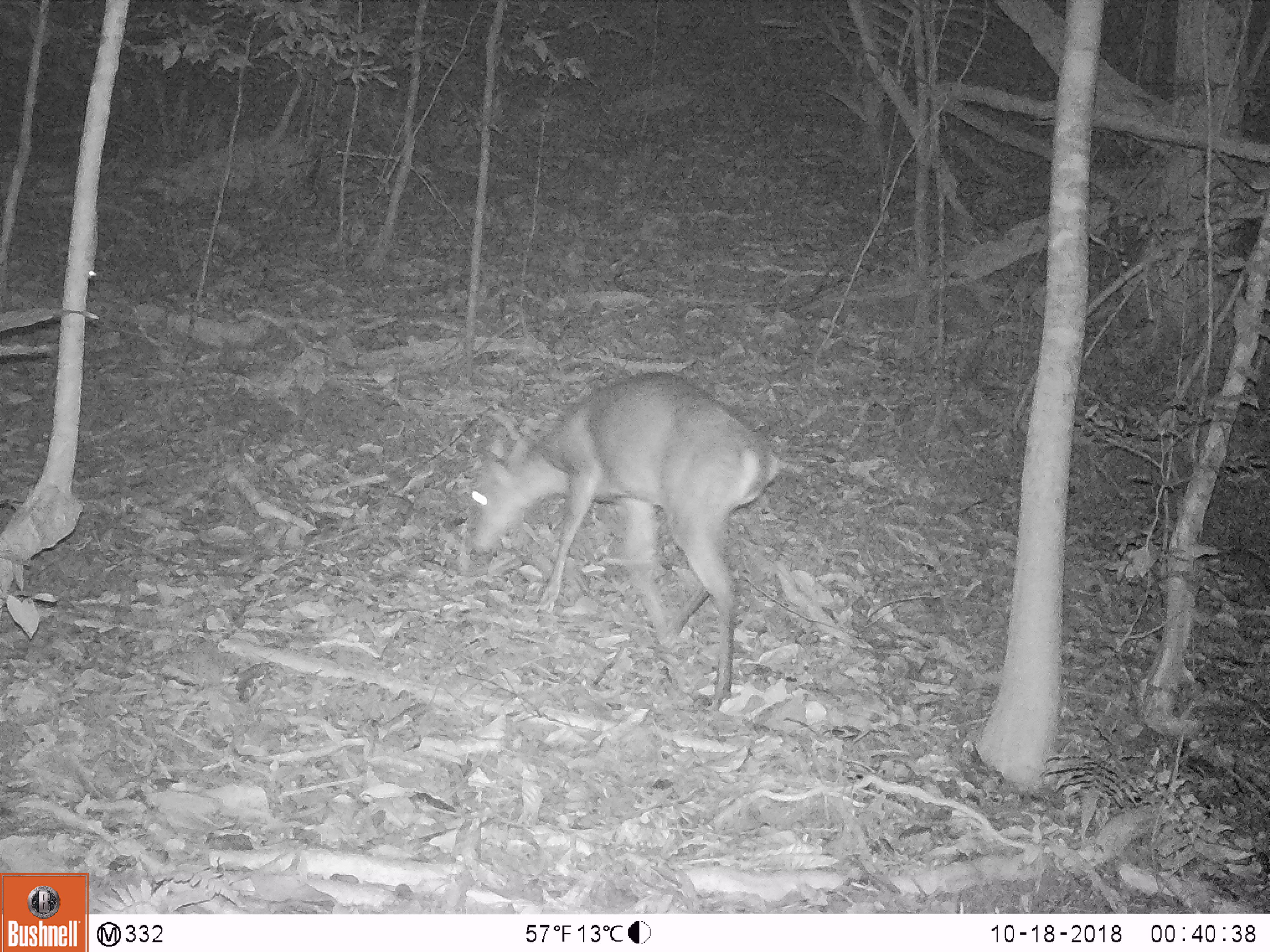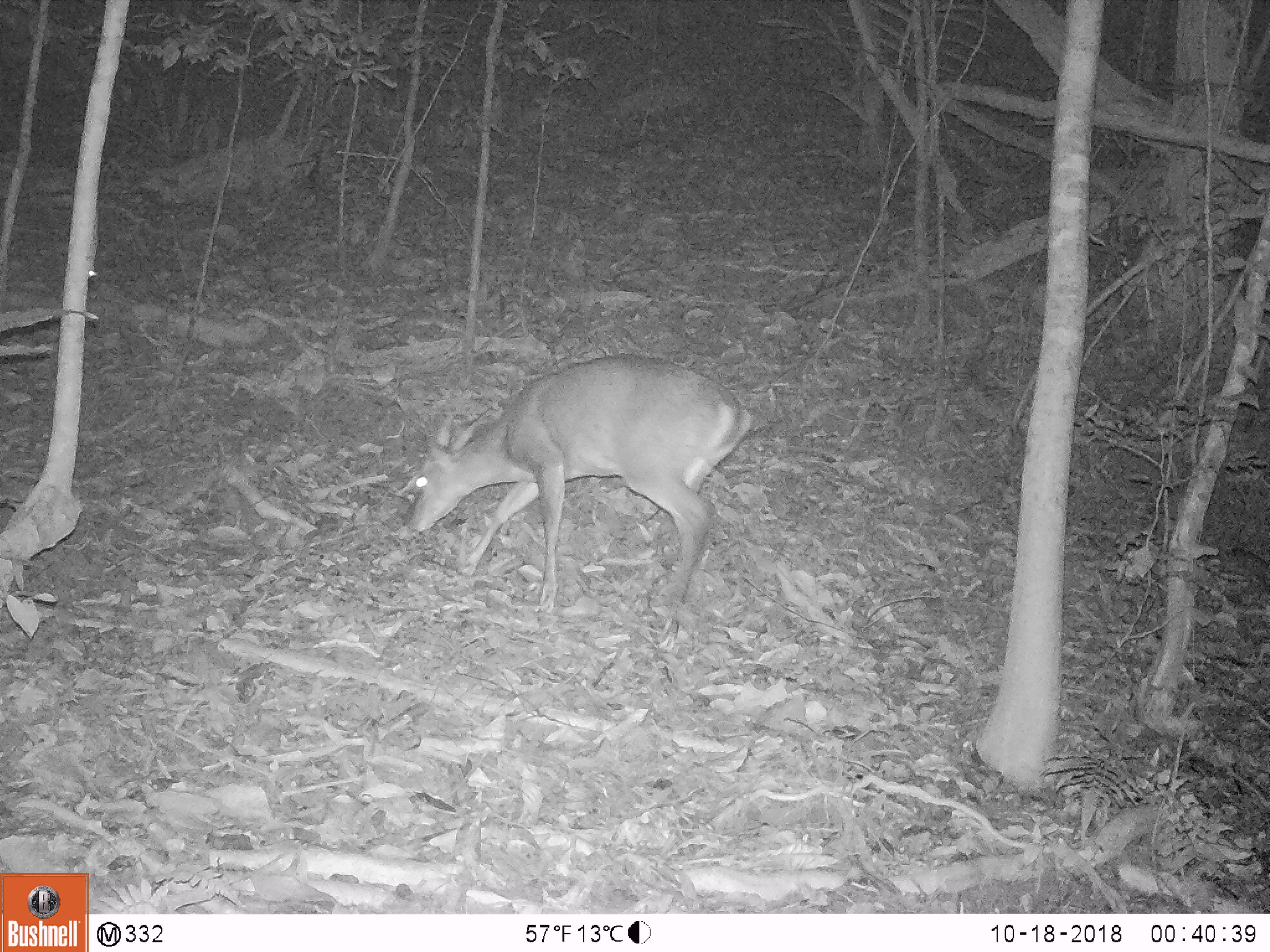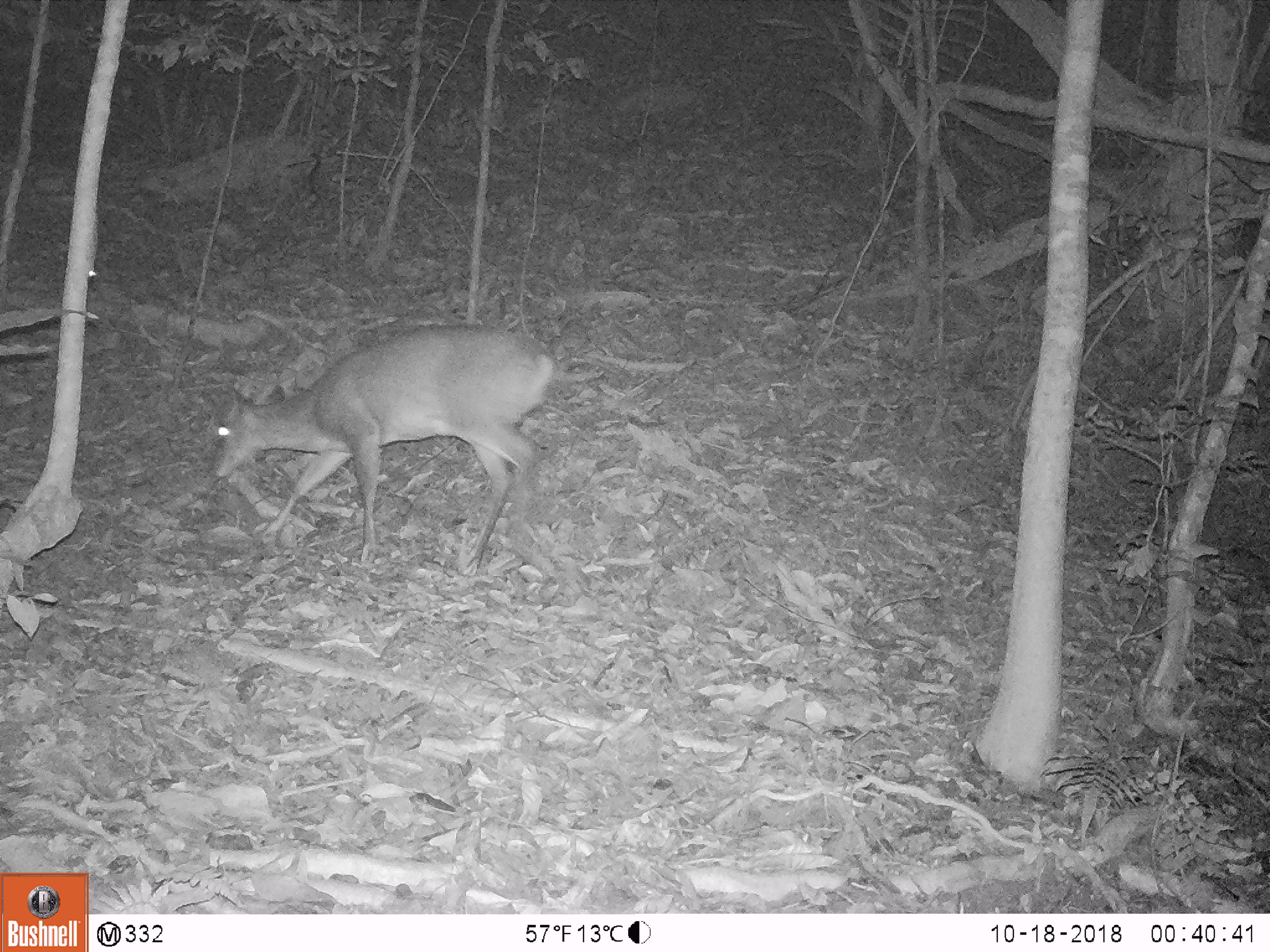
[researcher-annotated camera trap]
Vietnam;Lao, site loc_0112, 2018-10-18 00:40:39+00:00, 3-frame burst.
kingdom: Animalia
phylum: Chordata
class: Mammalia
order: Artiodactyla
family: Cervidae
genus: Muntiacus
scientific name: Muntiacus vuquangensis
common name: large-antlered muntjac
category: large antlered muntjac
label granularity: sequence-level